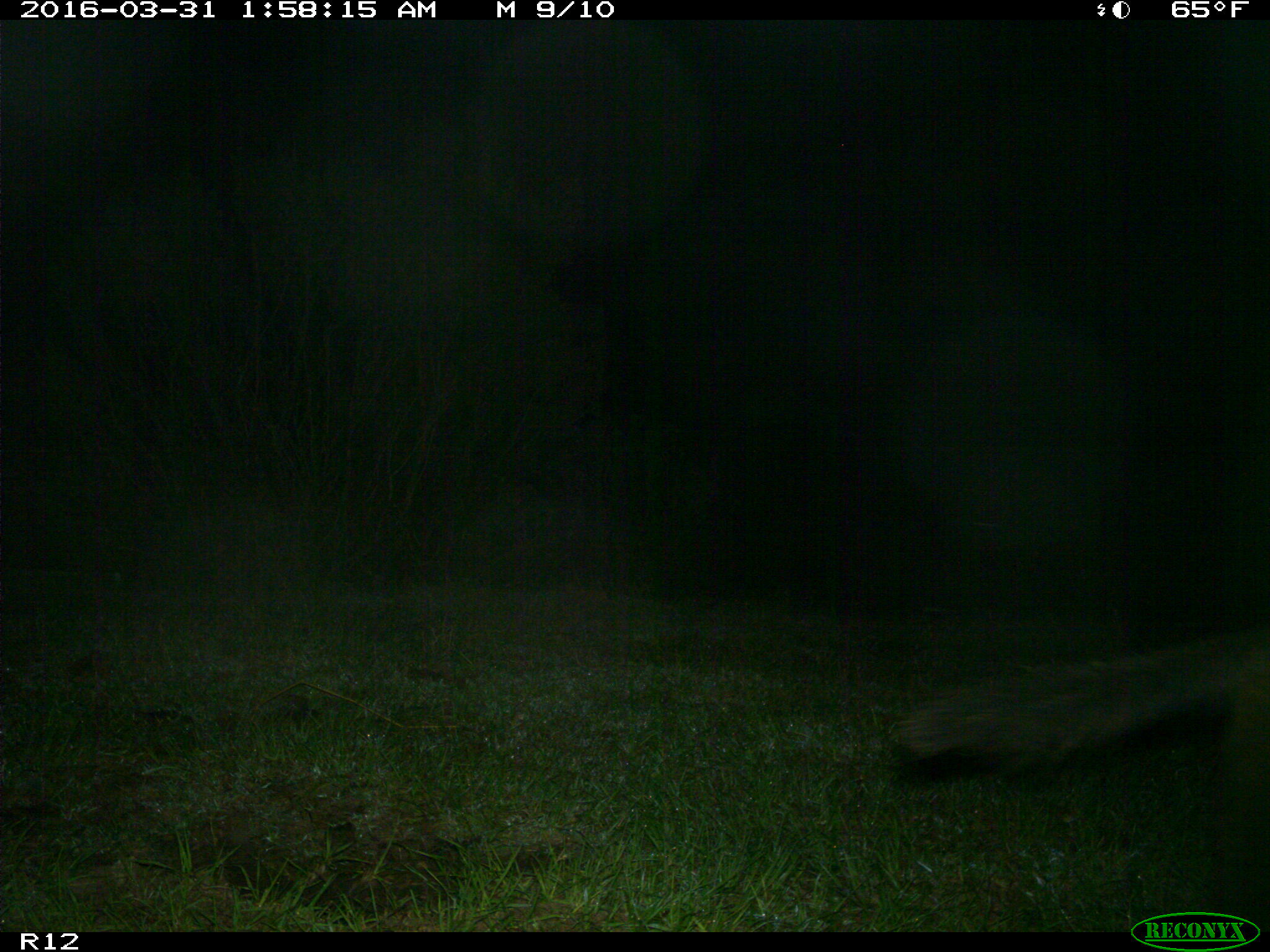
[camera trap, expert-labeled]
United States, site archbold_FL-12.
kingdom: Animalia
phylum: Chordata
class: Mammalia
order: Artiodactyla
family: Suidae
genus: Sus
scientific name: Sus scrofa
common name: wild boar